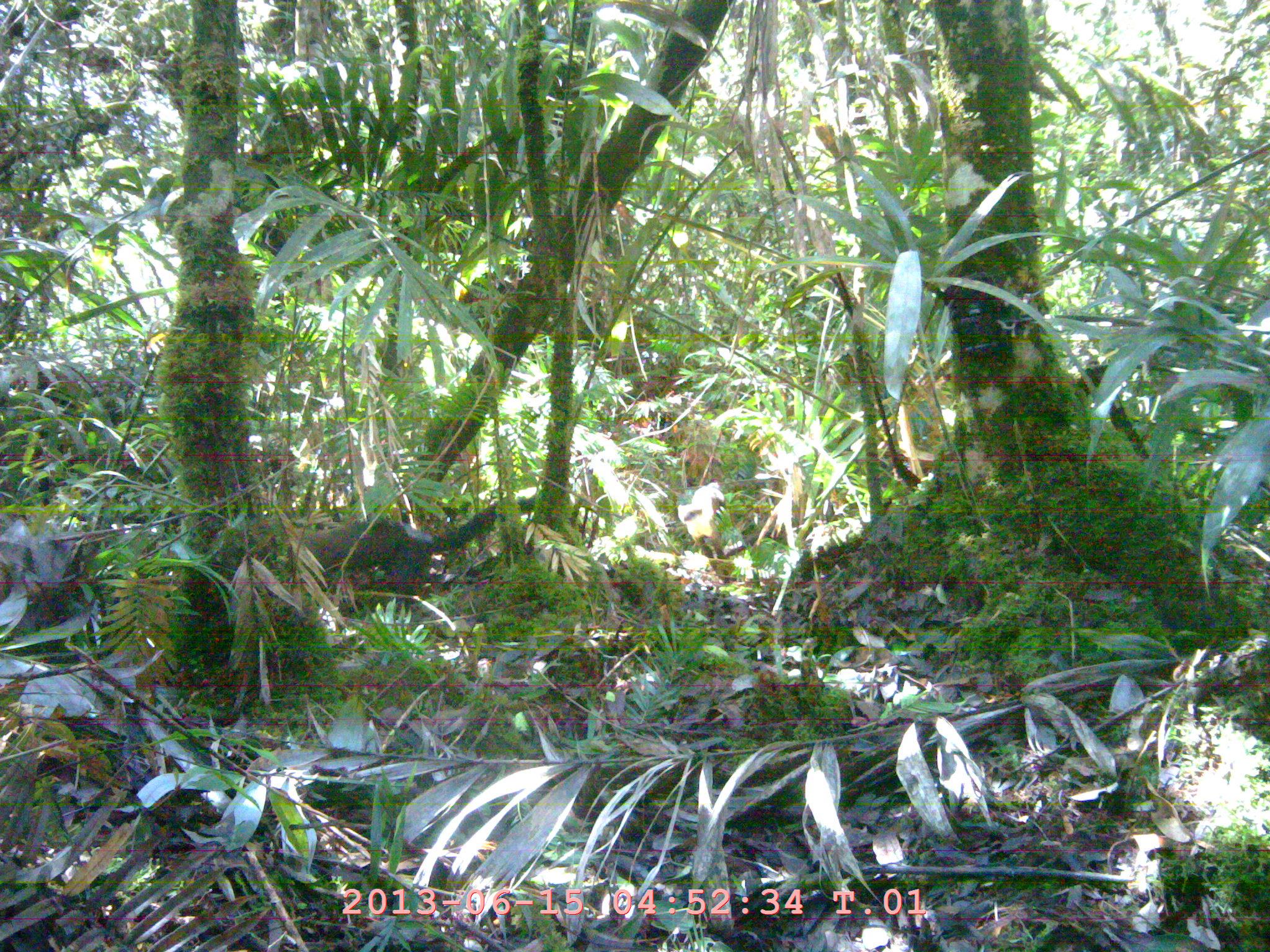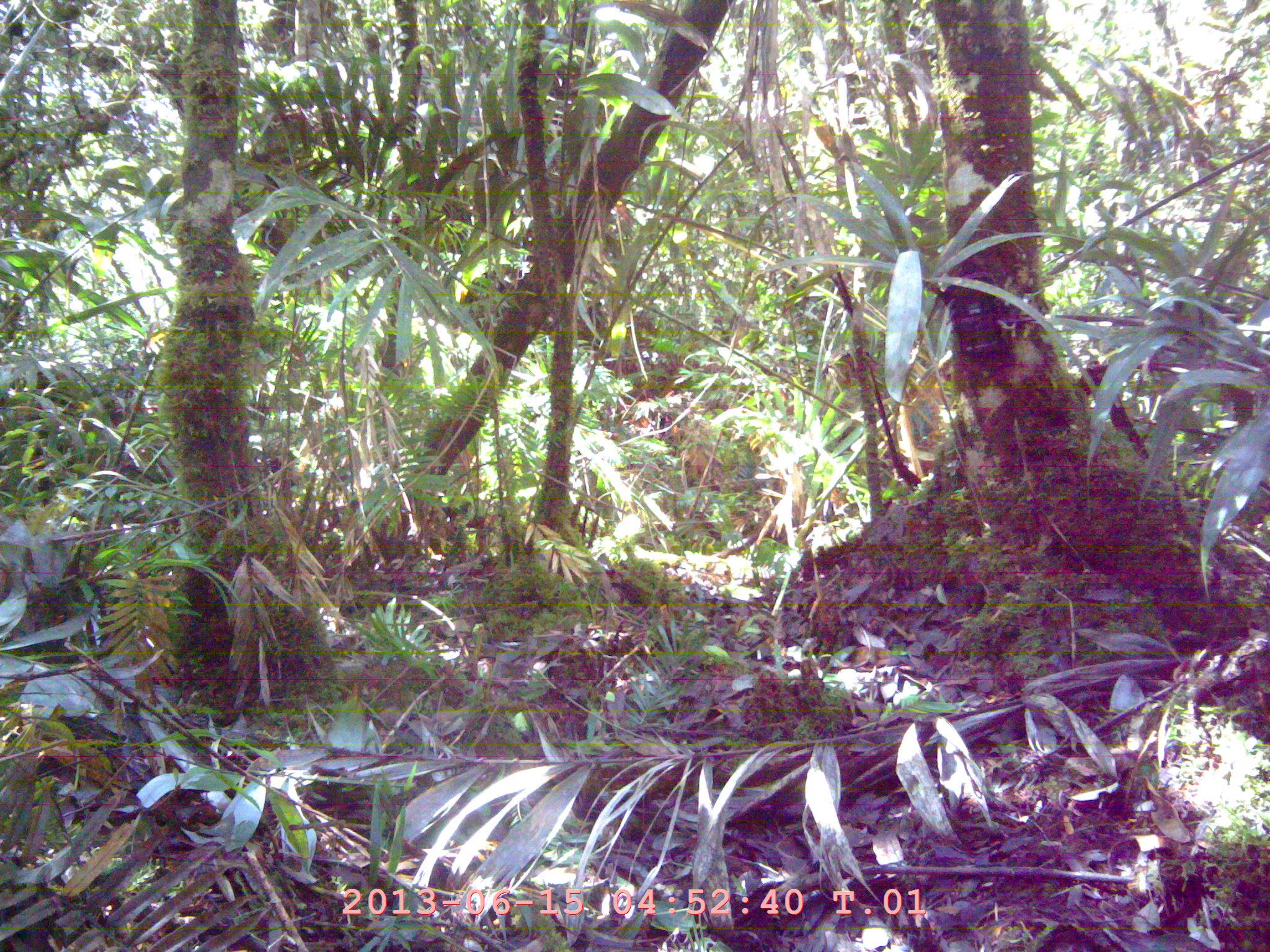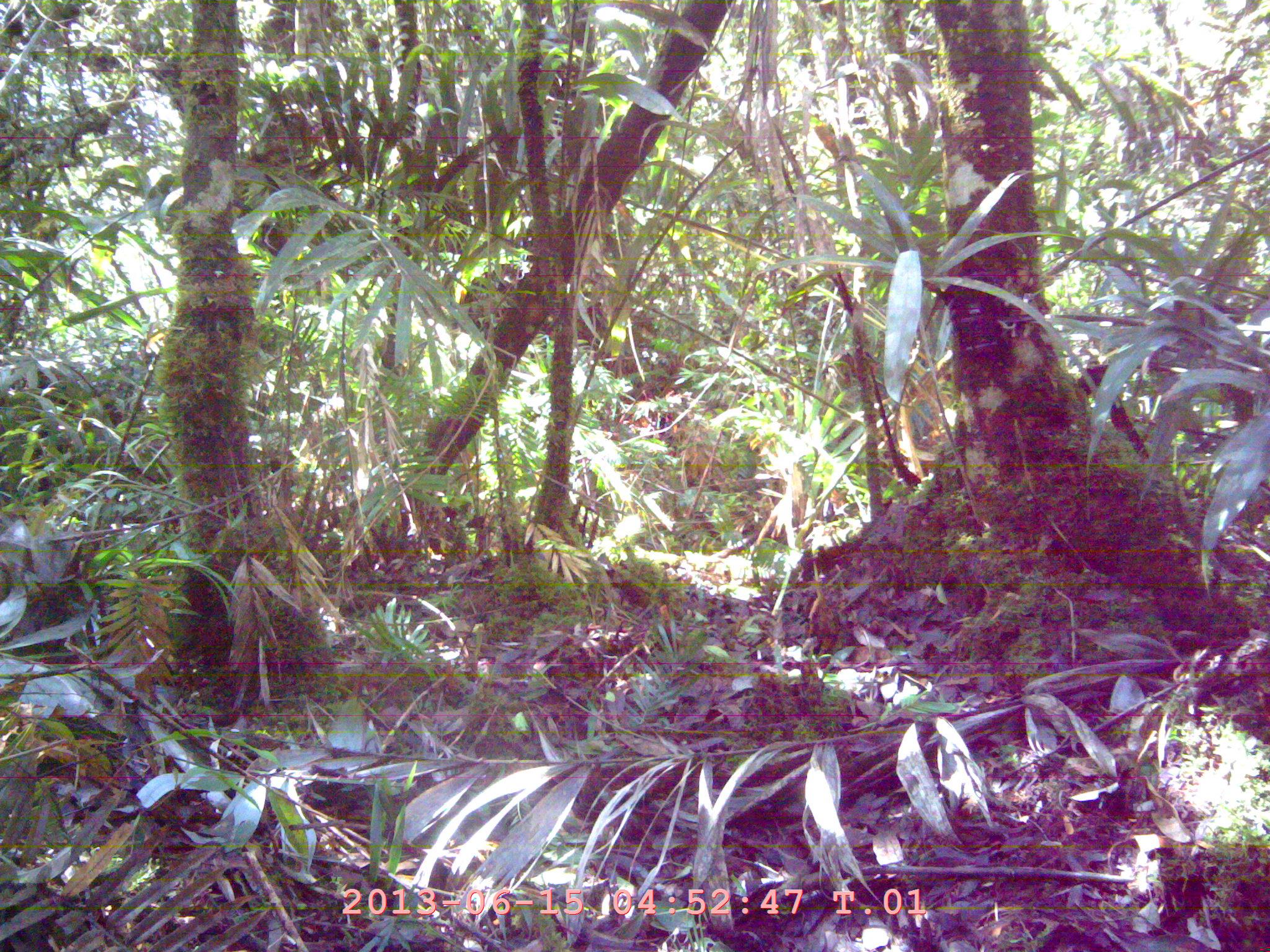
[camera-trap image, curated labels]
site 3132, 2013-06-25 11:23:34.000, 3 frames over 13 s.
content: unidentified animal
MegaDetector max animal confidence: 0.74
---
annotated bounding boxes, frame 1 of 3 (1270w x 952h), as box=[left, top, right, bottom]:
unknown: box=[291, 491, 537, 602]